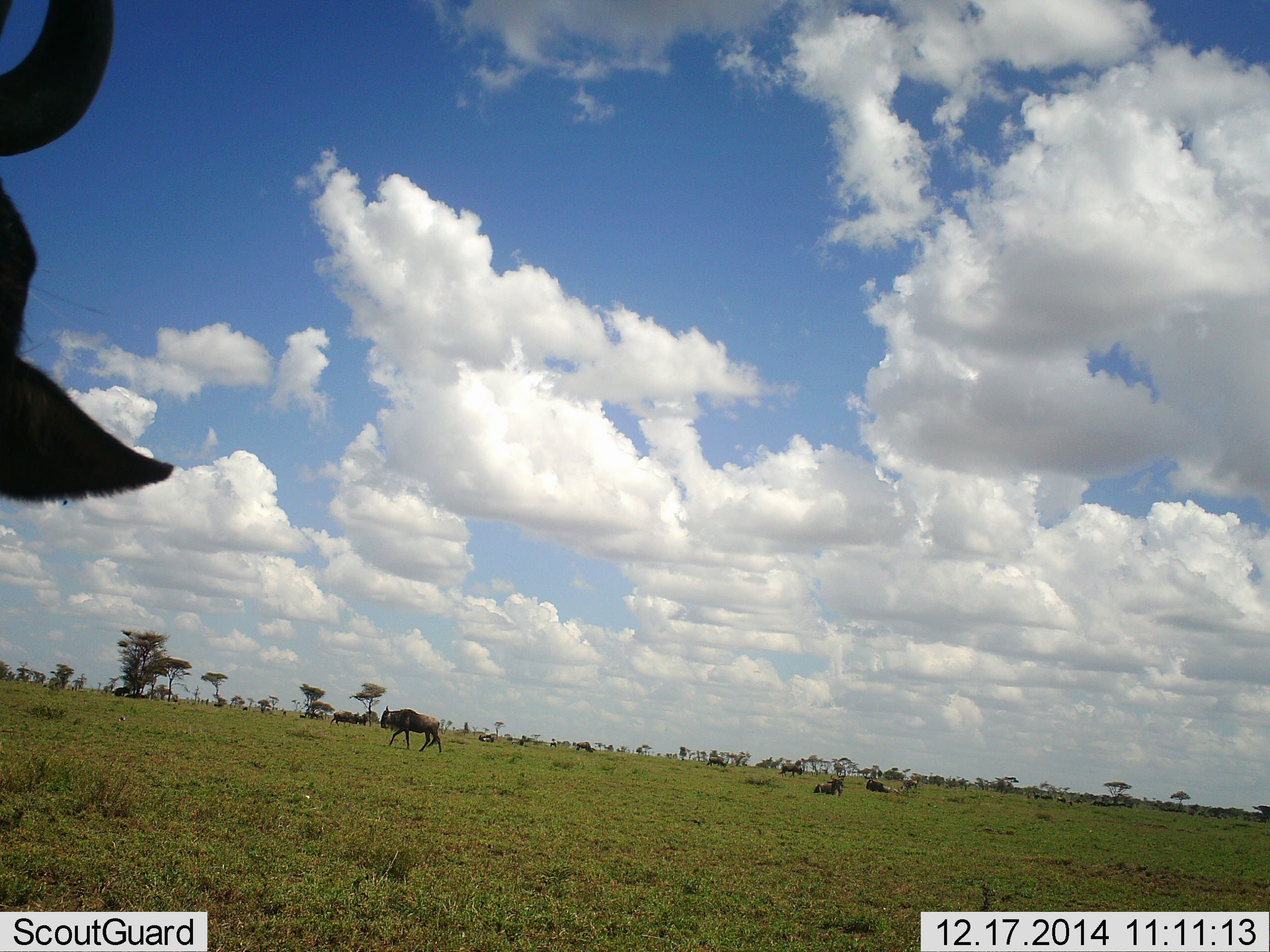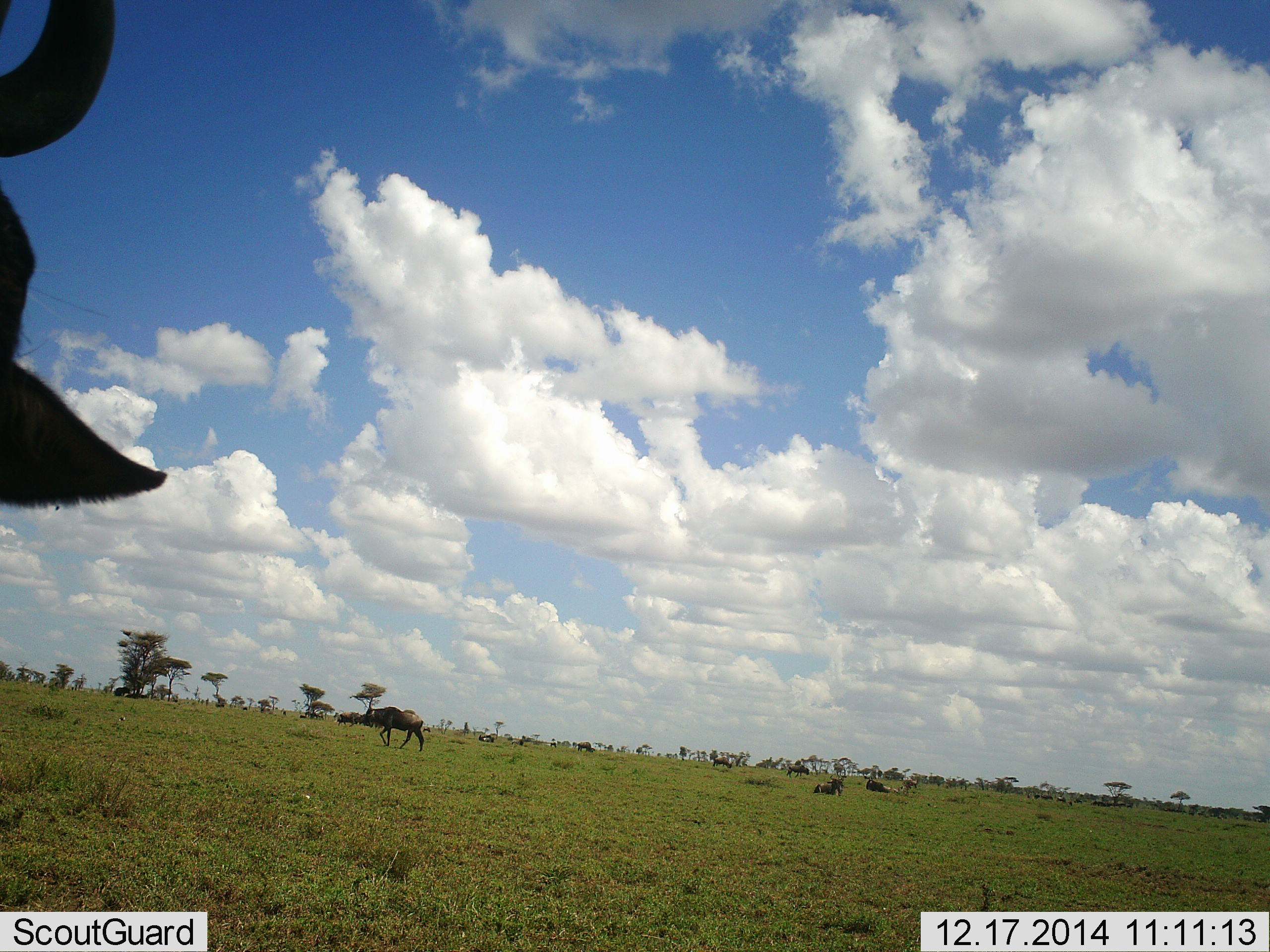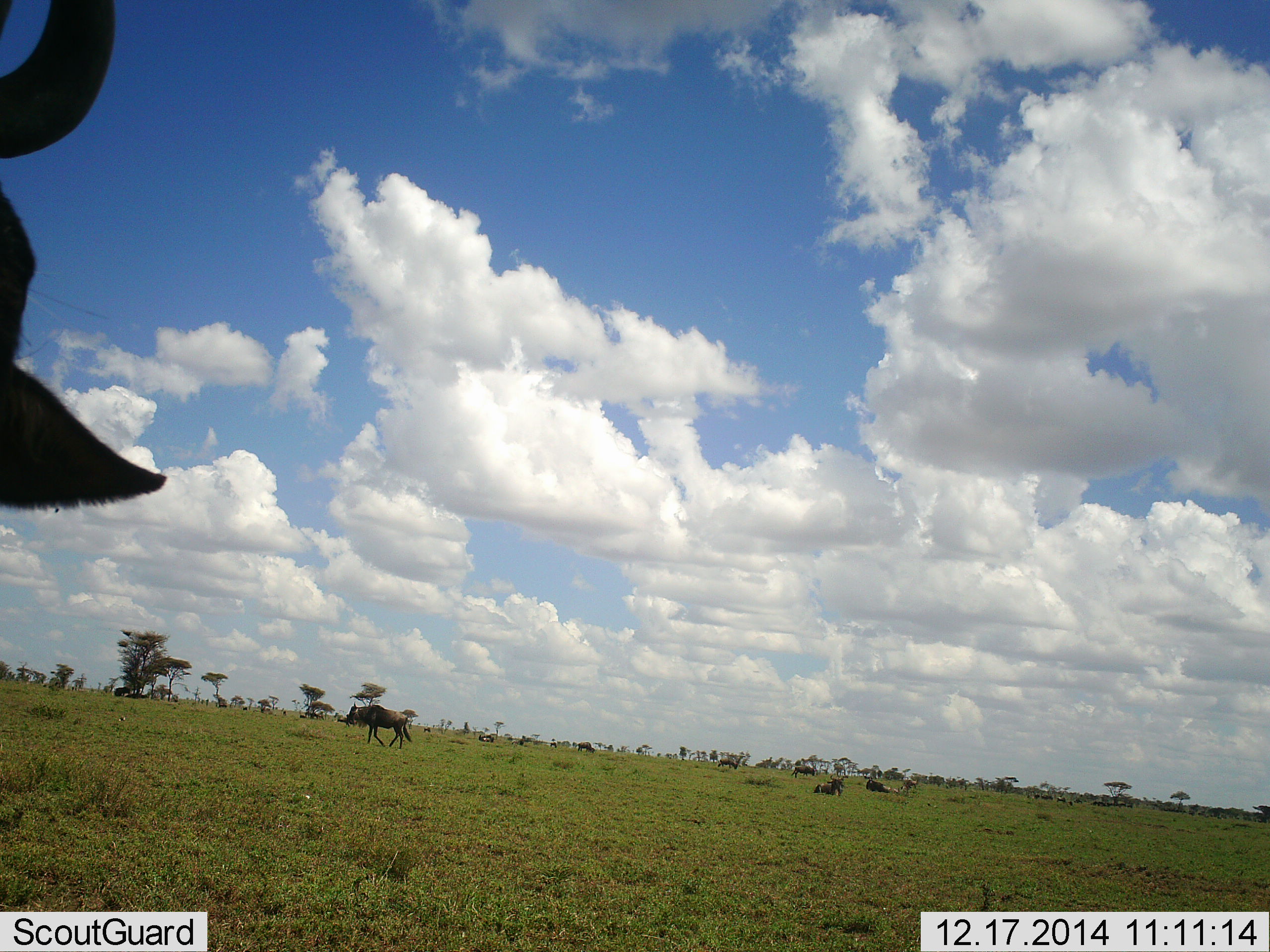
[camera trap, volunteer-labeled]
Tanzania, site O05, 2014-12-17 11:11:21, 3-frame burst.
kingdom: Animalia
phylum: Chordata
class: Mammalia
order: Artiodactyla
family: Bovidae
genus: Connochaetes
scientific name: Connochaetes taurinus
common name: blue wildebeest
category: wildebeest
Wildebeest (blue wildebeest) (Connochaetes taurinus), count 11-50. Behavior (volunteer vote fractions): standing 70%, resting 40%, moving 100%, interacting 10%. Young present (vote fraction): 0%. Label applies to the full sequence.